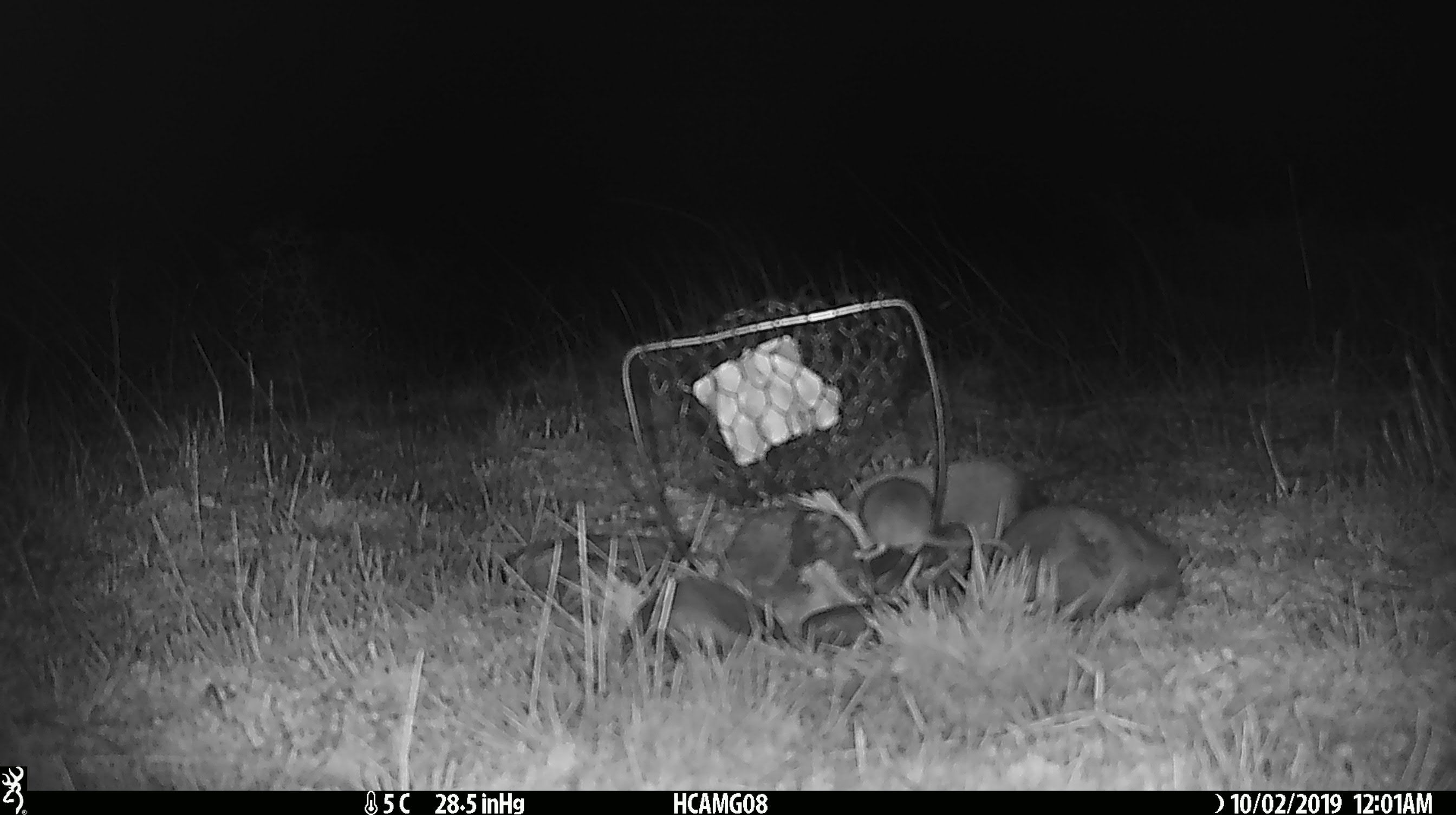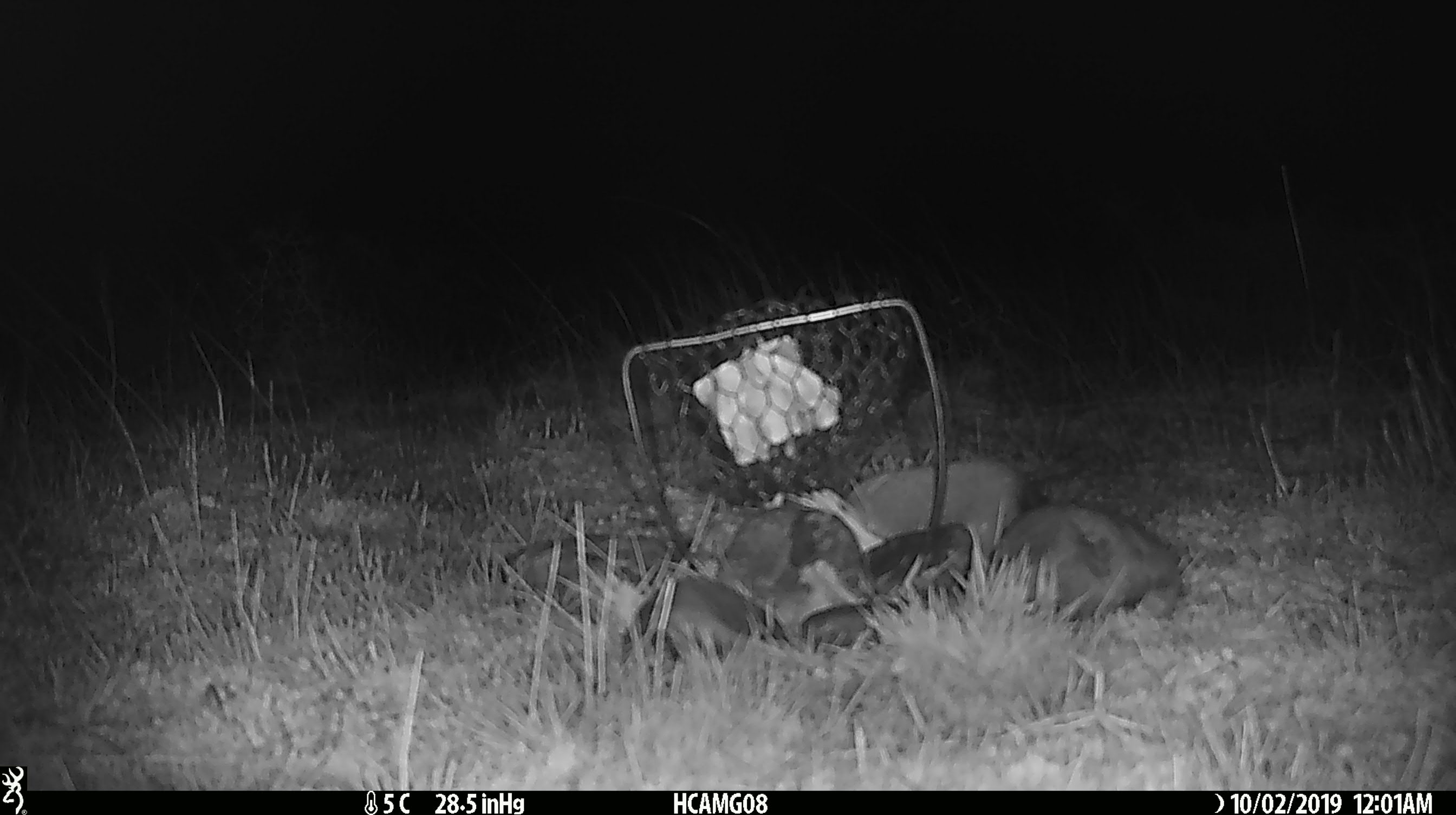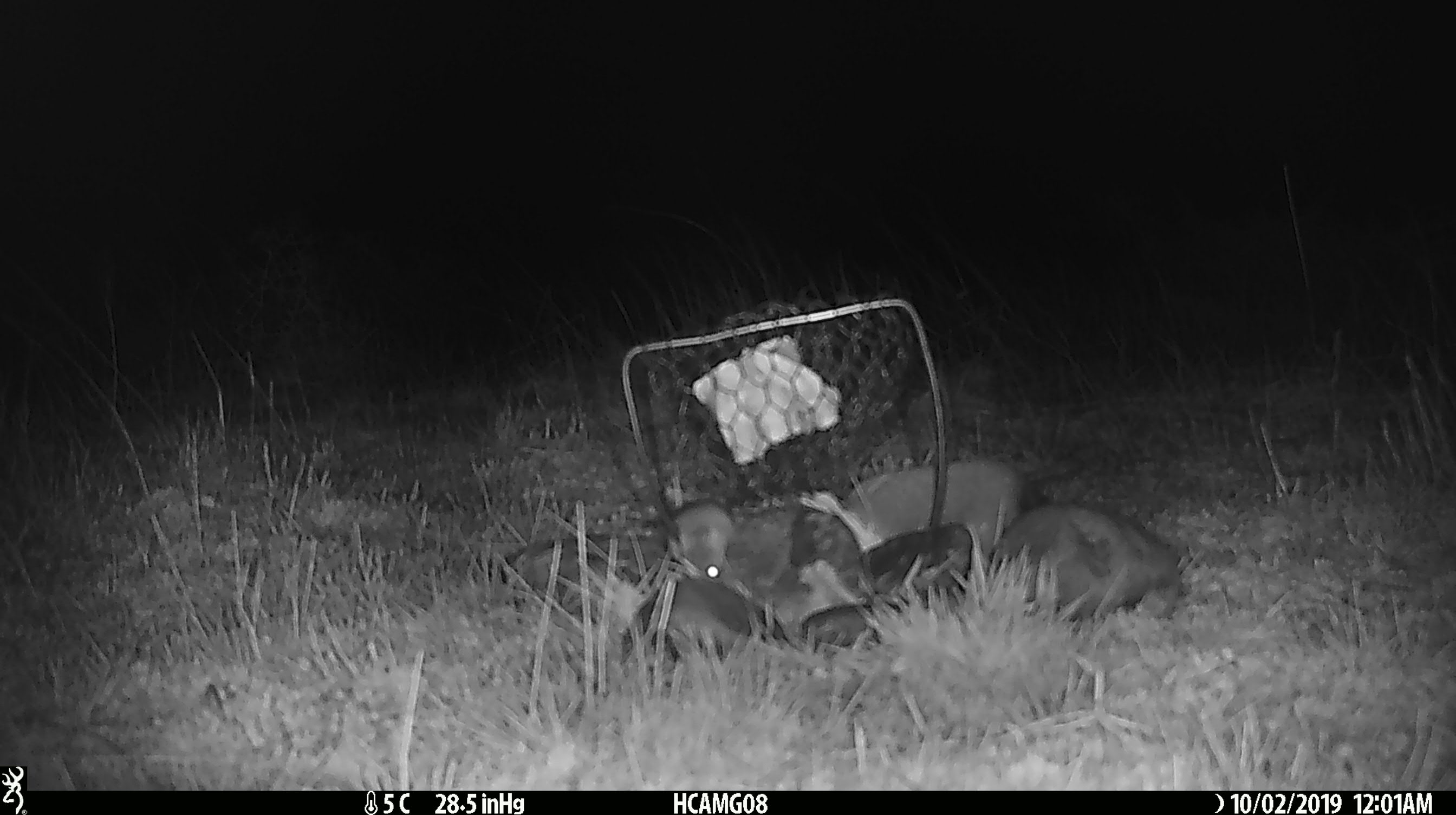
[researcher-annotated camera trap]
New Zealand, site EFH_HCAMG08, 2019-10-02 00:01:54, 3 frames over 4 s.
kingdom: Animalia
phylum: Chordata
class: Mammalia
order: Rodentia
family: Muridae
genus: Mus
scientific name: Mus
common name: mouse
Mouse (Mus).